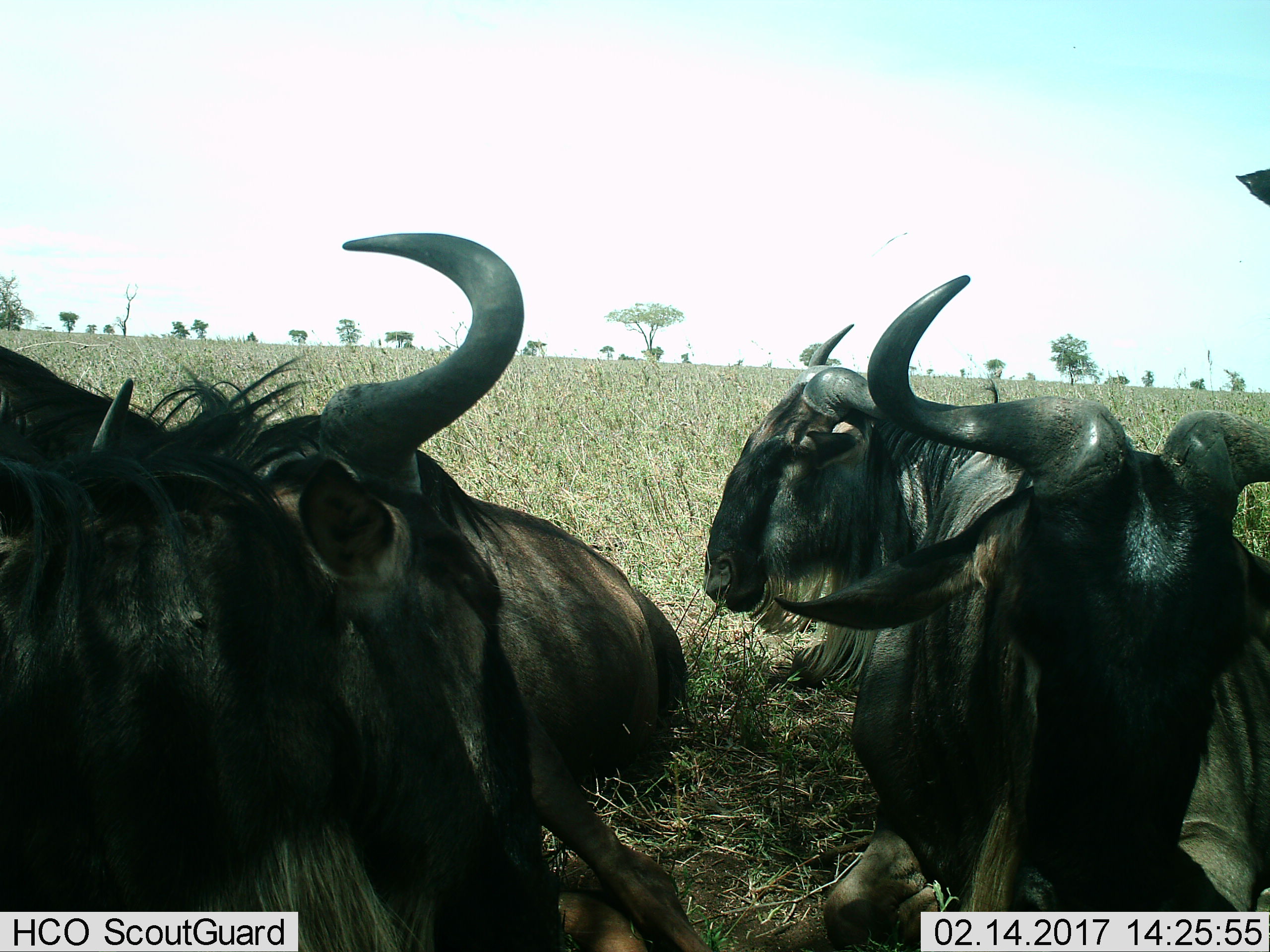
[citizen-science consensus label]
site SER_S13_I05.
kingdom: Animalia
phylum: Chordata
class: Mammalia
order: Artiodactyla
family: Bovidae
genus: Connochaetes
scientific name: Connochaetes taurinus taurinus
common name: blue wildebeest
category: wildebeestblue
Wildebeestblue (blue wildebeest) (Connochaetes taurinus taurinus), count 4. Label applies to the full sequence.